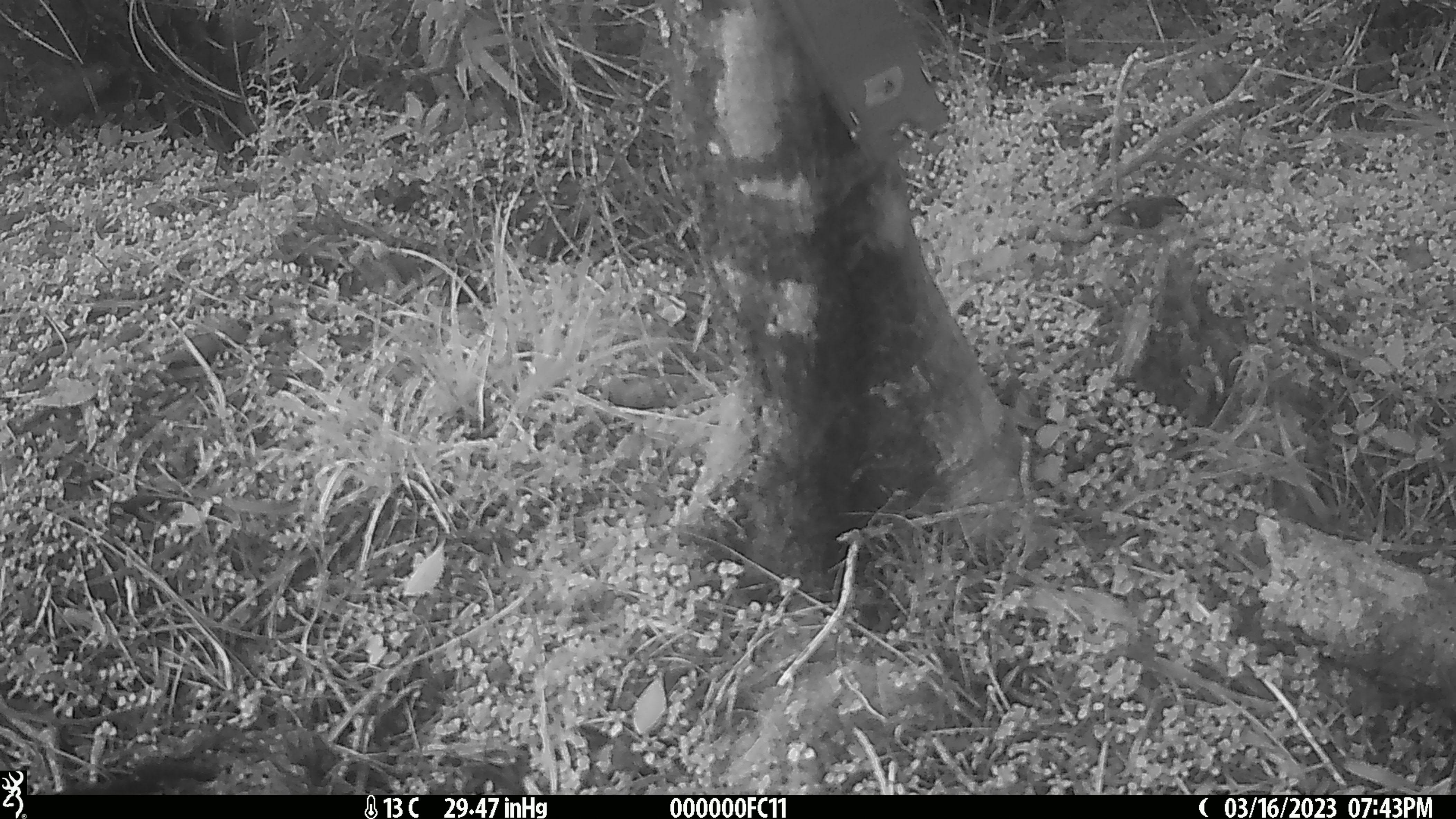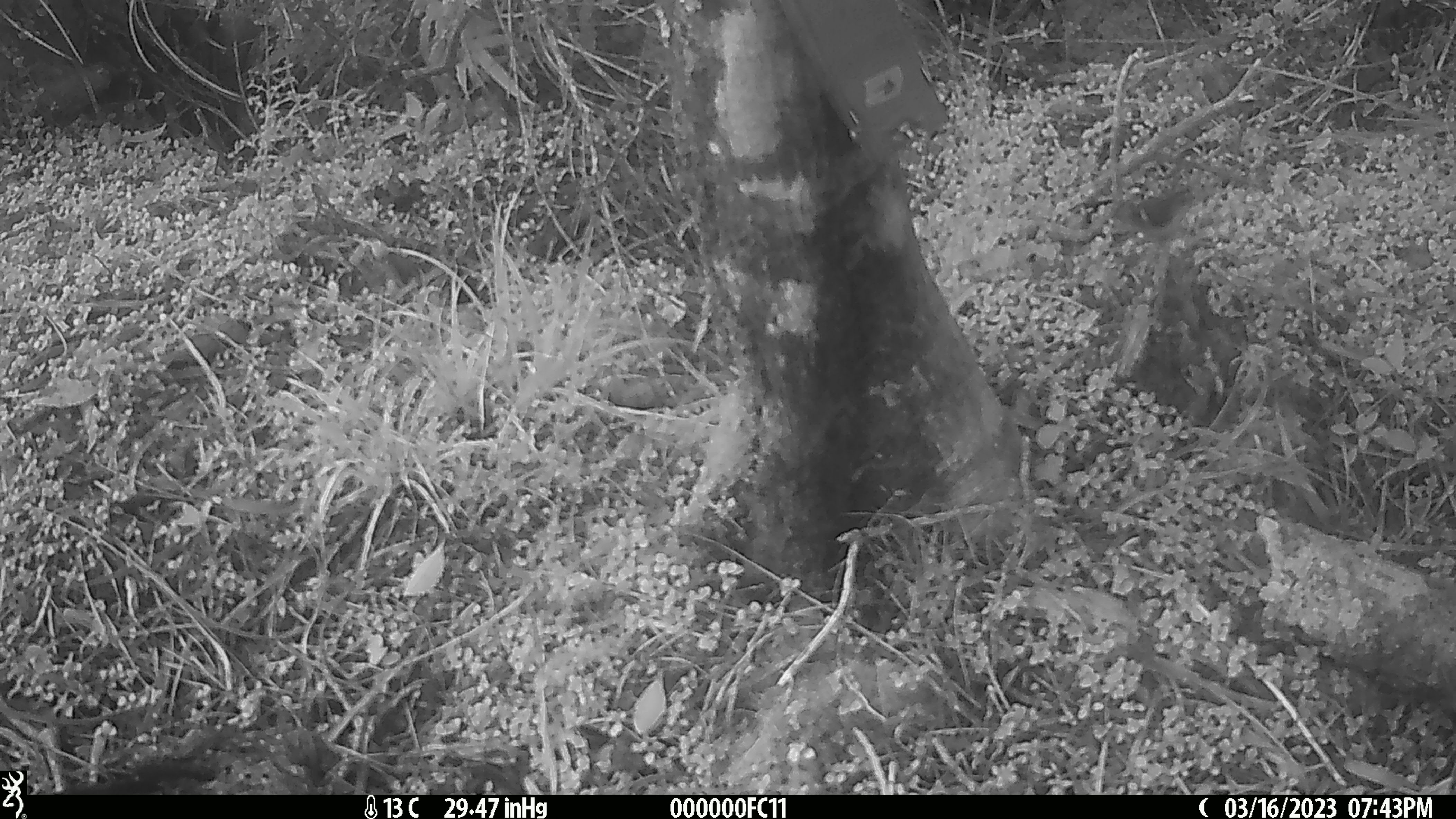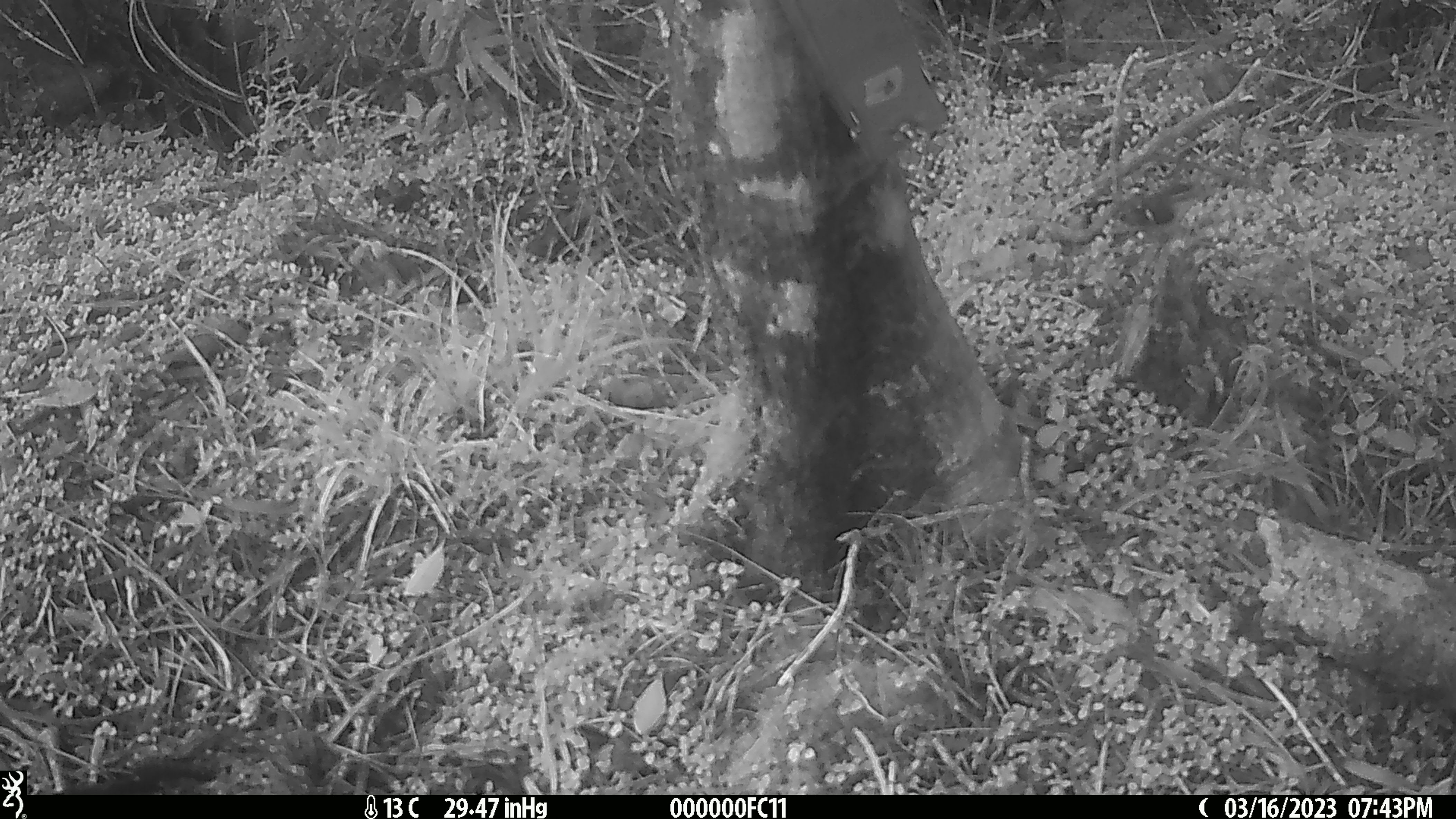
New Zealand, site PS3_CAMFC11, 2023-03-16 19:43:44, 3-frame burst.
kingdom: Animalia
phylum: Chordata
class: Aves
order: Passeriformes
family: Acanthisittidae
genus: Acanthisitta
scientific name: Acanthisitta chloris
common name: rifleman